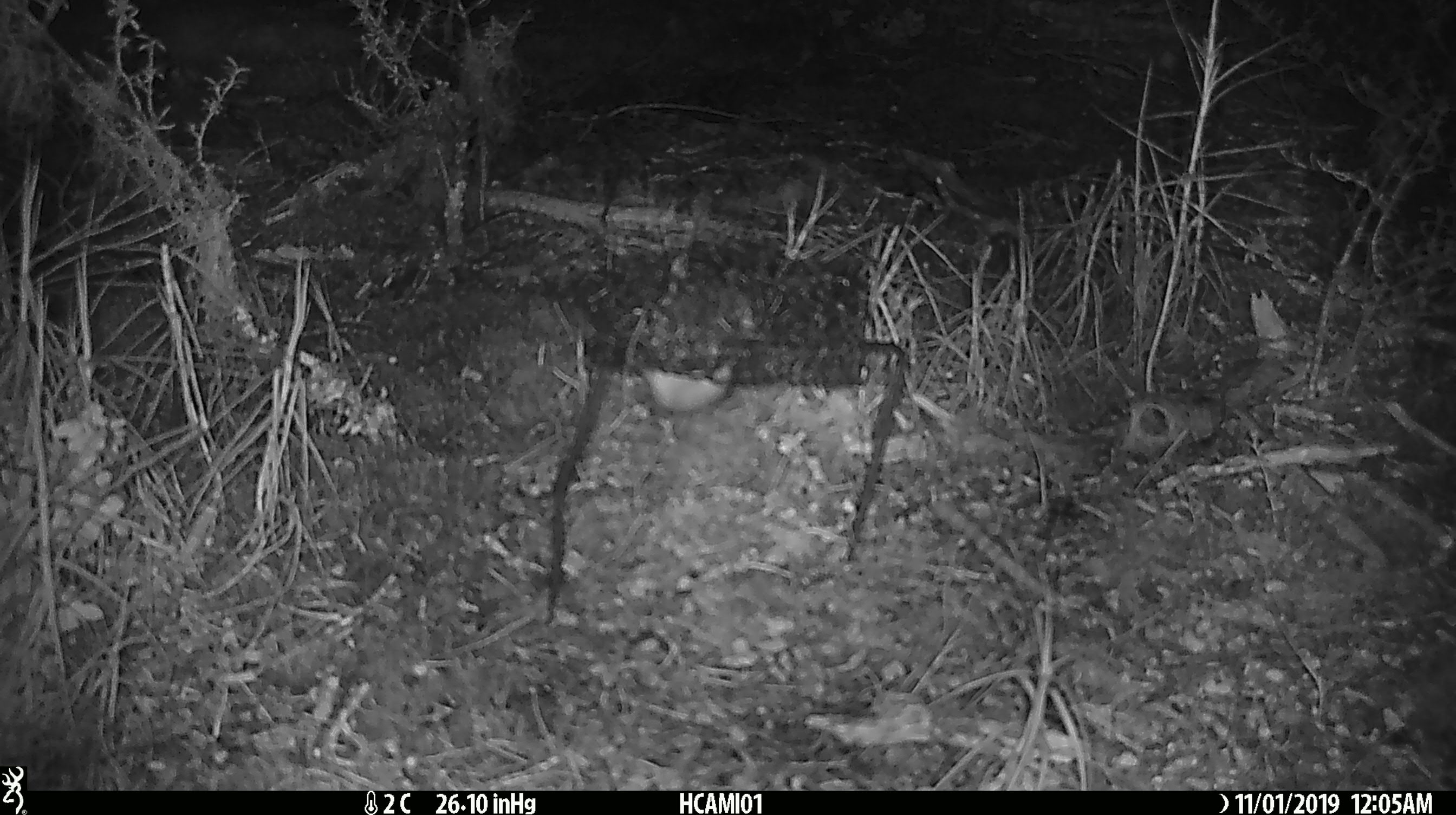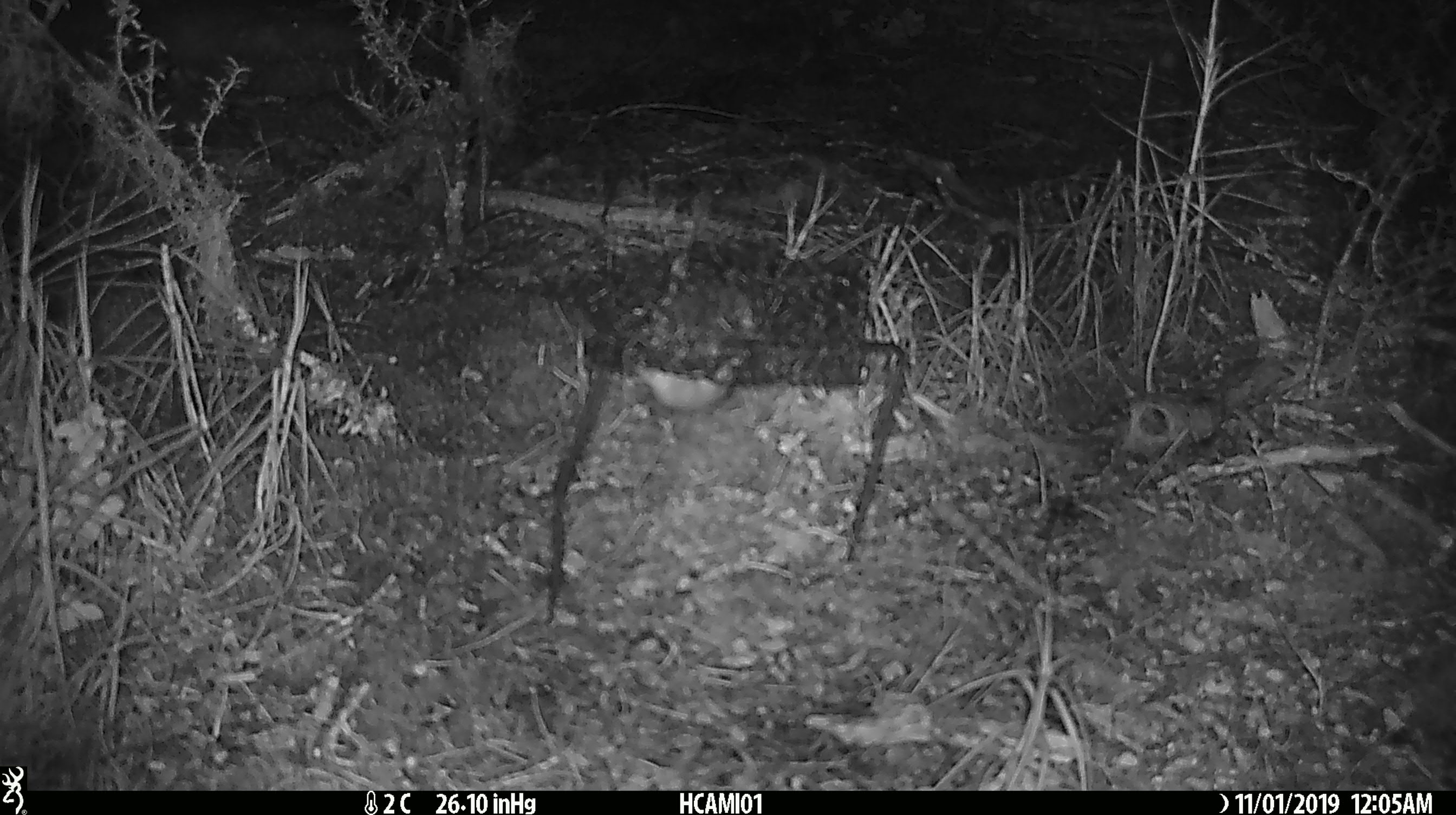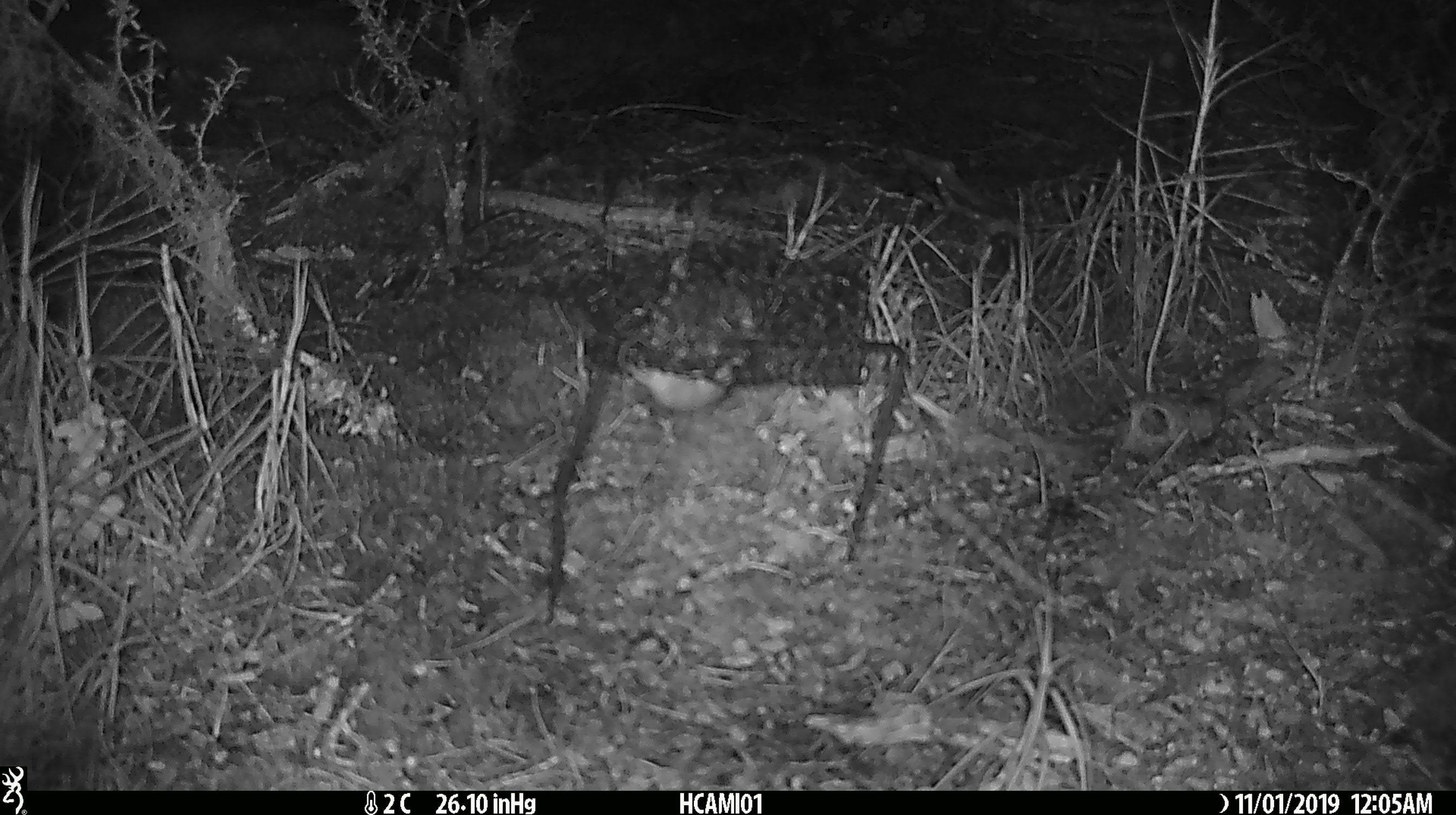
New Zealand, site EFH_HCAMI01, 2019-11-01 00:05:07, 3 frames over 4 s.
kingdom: Animalia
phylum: Chordata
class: Mammalia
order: Rodentia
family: Muridae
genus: Mus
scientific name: Mus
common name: mouse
Mouse (Mus).